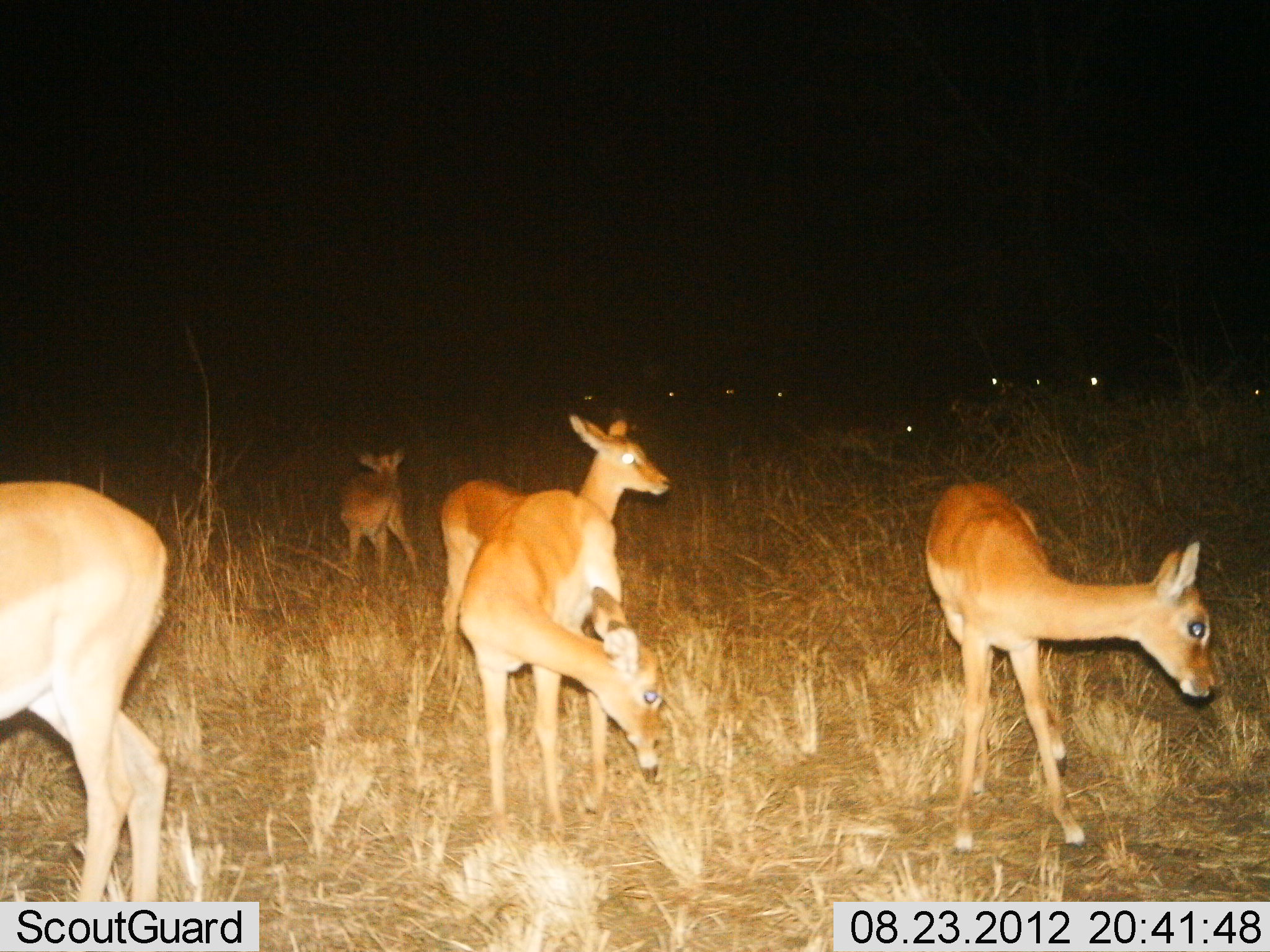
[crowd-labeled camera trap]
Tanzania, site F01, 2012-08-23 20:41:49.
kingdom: Animalia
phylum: Chordata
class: Mammalia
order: Artiodactyla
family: Bovidae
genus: Redunca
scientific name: Redunca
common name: reedbuck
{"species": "reedbuck (Redunca)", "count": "5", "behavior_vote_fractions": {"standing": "90%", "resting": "0%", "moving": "10%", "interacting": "0%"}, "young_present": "0%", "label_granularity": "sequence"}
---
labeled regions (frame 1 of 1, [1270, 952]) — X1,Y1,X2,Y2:
animal: 922,474,1219,853; 0,478,173,900; 459,487,669,827; 442,407,669,700; 338,449,422,592